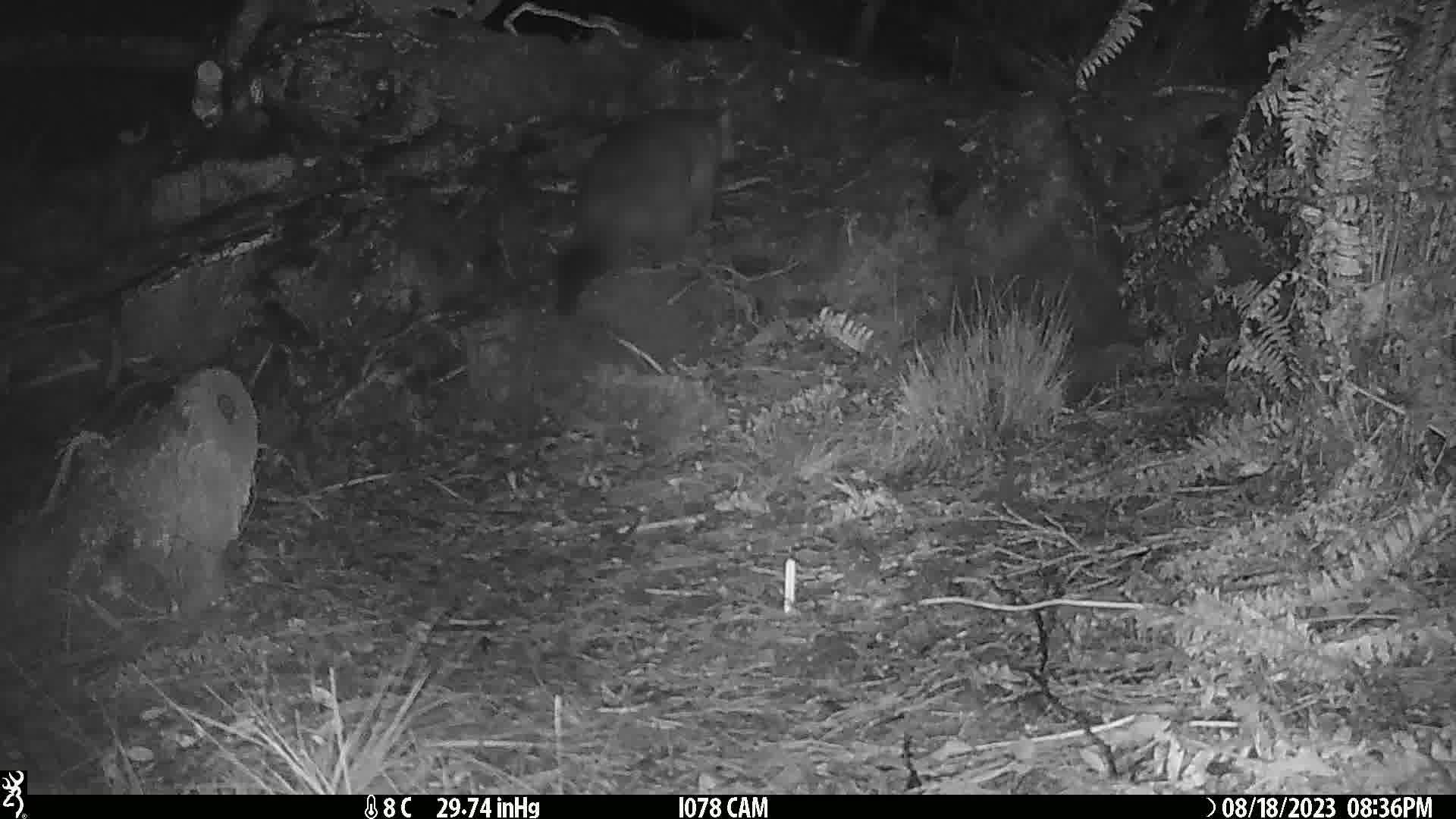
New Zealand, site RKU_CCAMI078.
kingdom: Animalia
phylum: Chordata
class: Mammalia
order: Diprotodontia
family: Phalangeridae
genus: Trichosurus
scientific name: Trichosurus vulpecula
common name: common brushtail possum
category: possum